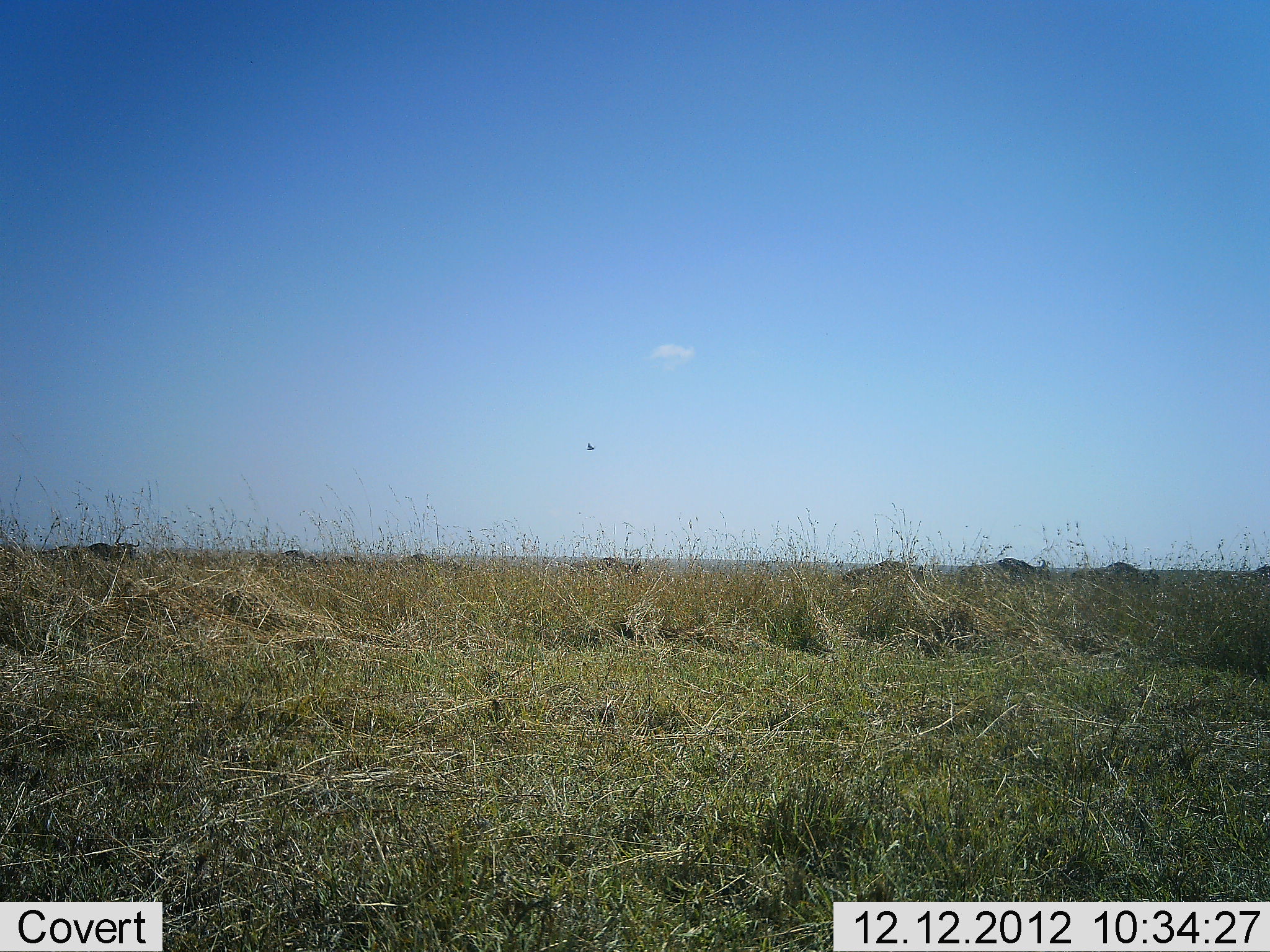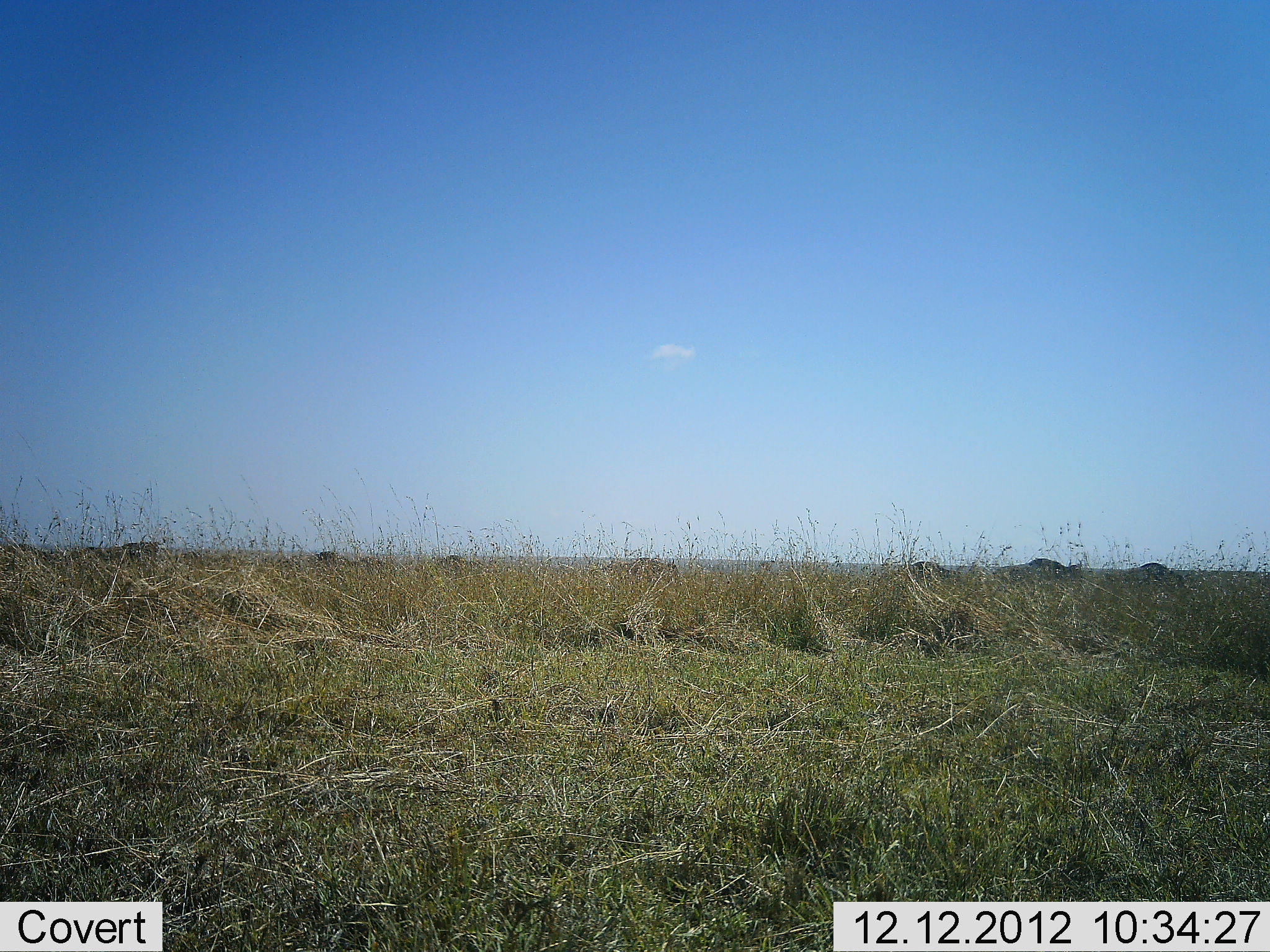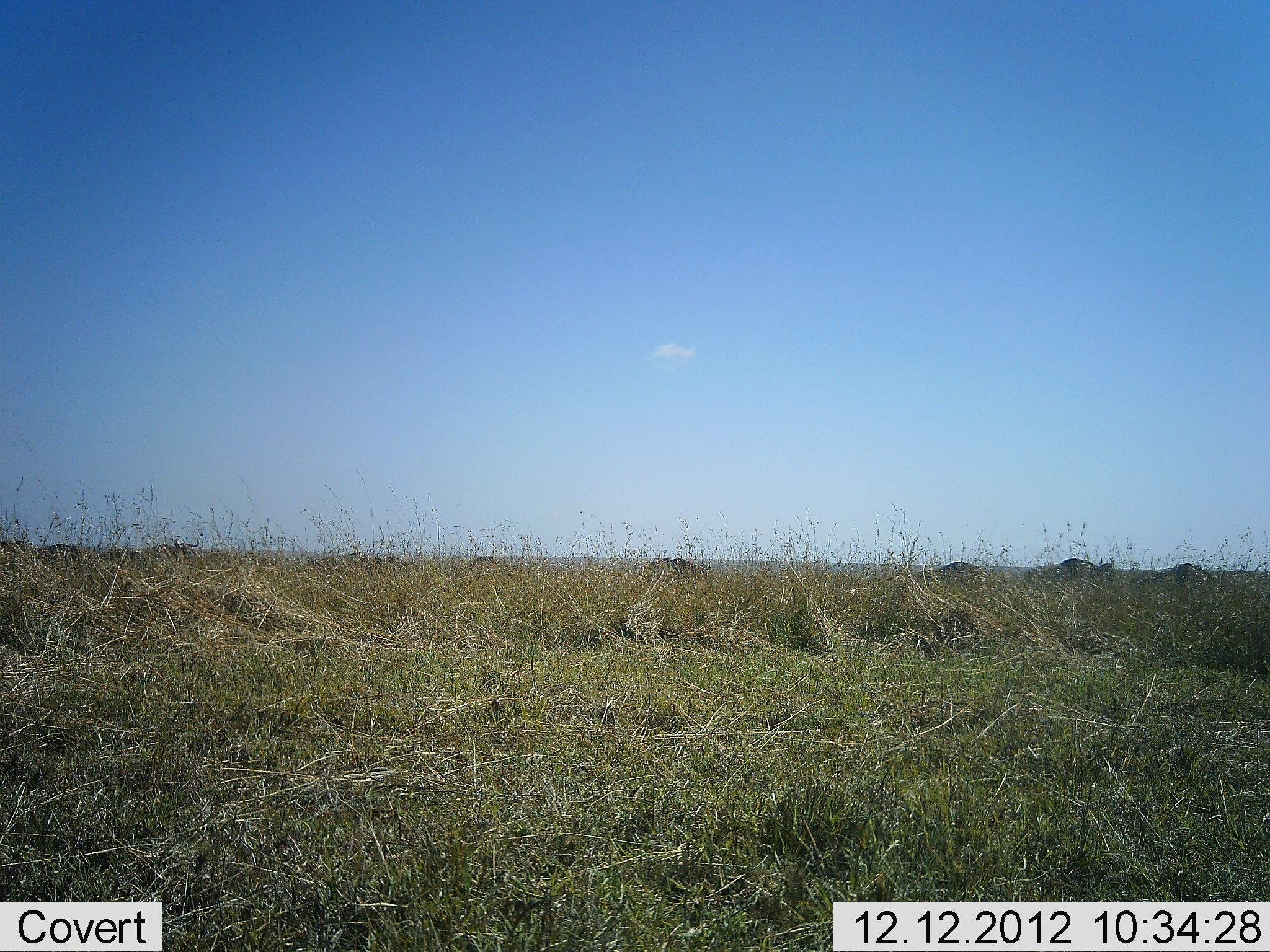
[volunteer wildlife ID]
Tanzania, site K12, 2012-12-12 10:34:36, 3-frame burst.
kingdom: Animalia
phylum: Chordata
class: Mammalia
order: Artiodactyla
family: Bovidae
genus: Connochaetes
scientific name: Connochaetes taurinus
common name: blue wildebeest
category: wildebeest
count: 10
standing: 0%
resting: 0%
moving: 100%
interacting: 0%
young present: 0%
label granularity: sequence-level